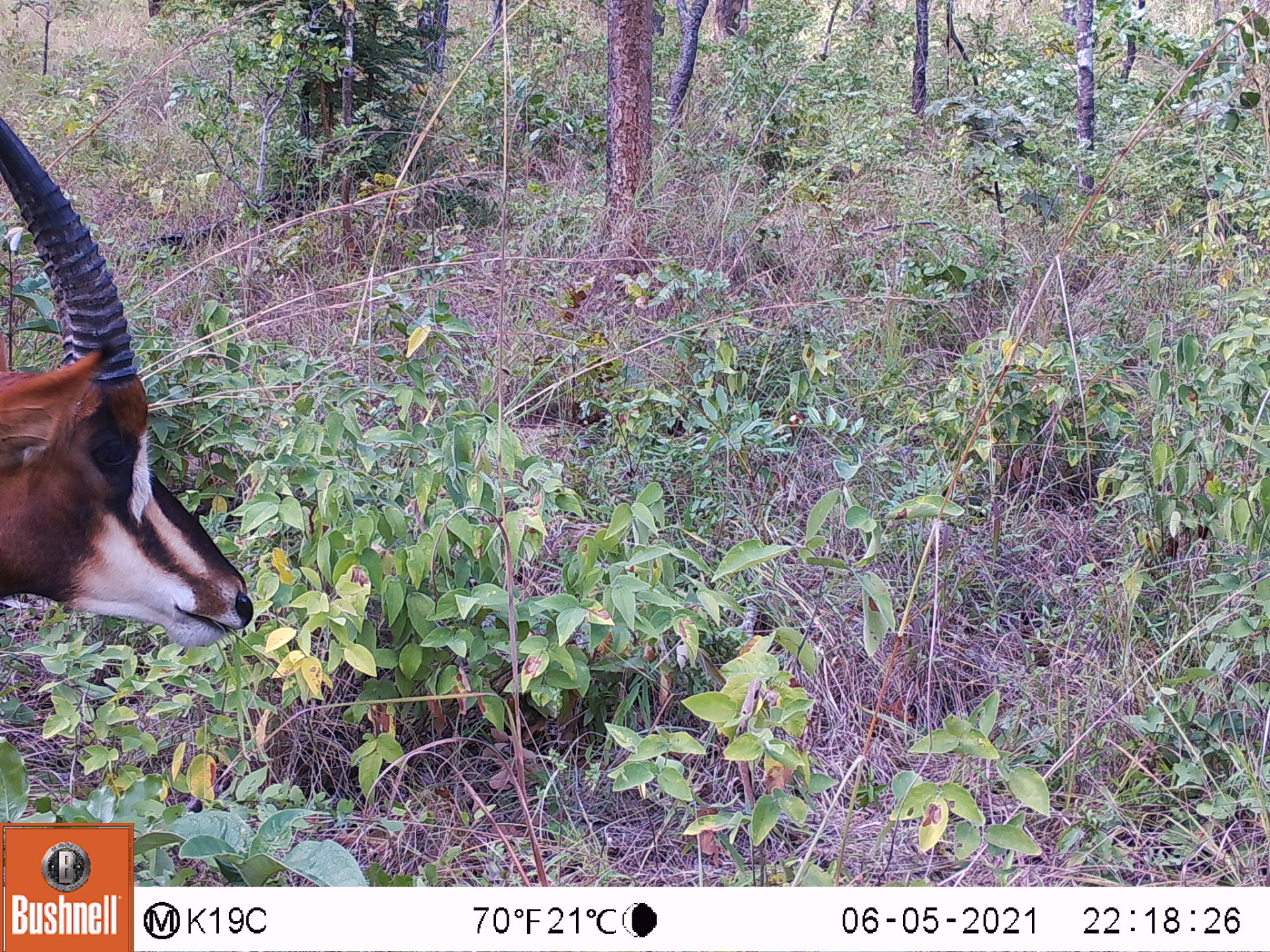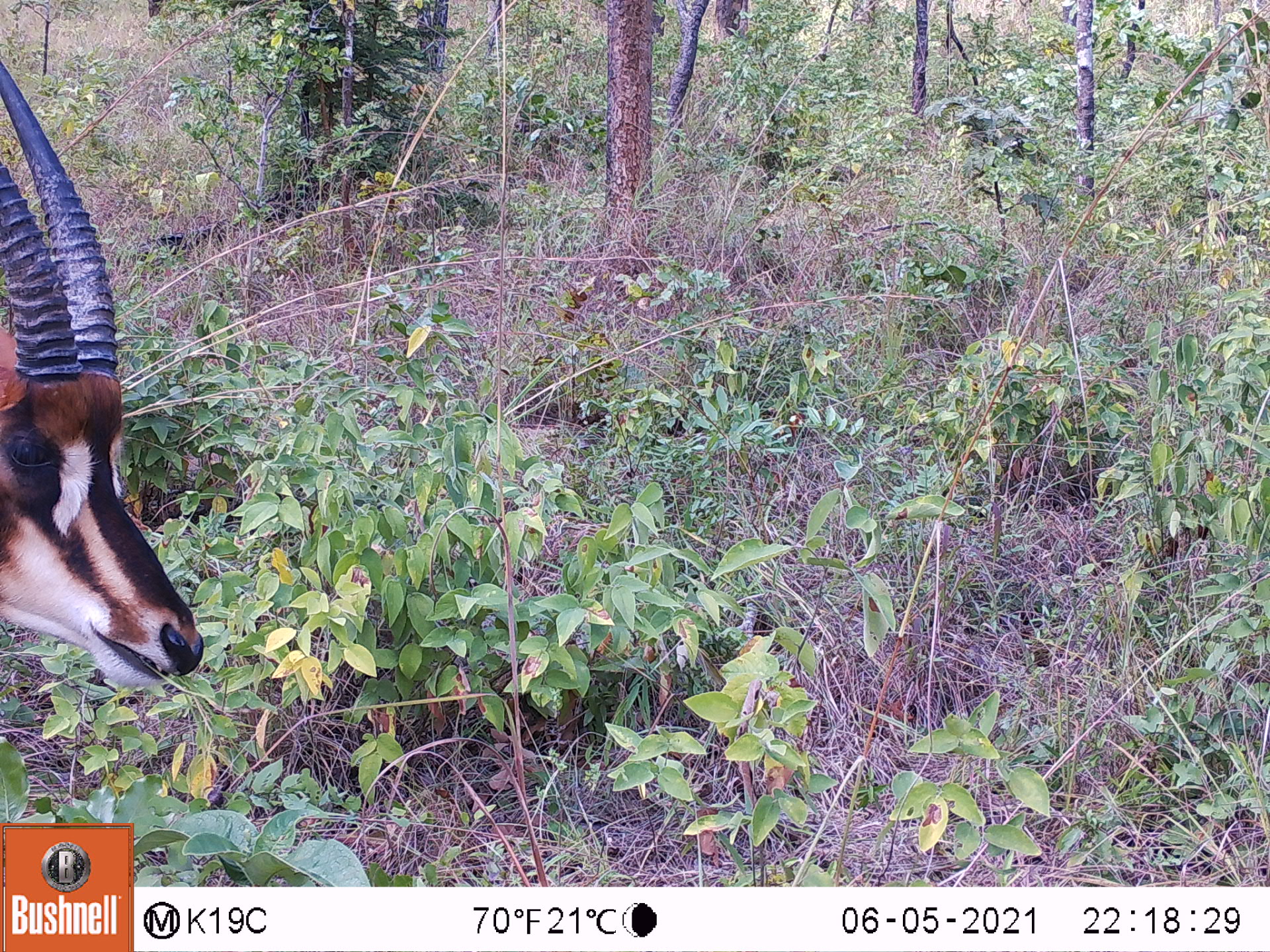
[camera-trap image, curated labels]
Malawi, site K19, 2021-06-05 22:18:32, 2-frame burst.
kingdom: Animalia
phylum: Chordata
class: Mammalia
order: Artiodactyla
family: Bovidae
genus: Hippotragus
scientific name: Hippotragus niger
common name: sable antelope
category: sable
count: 1